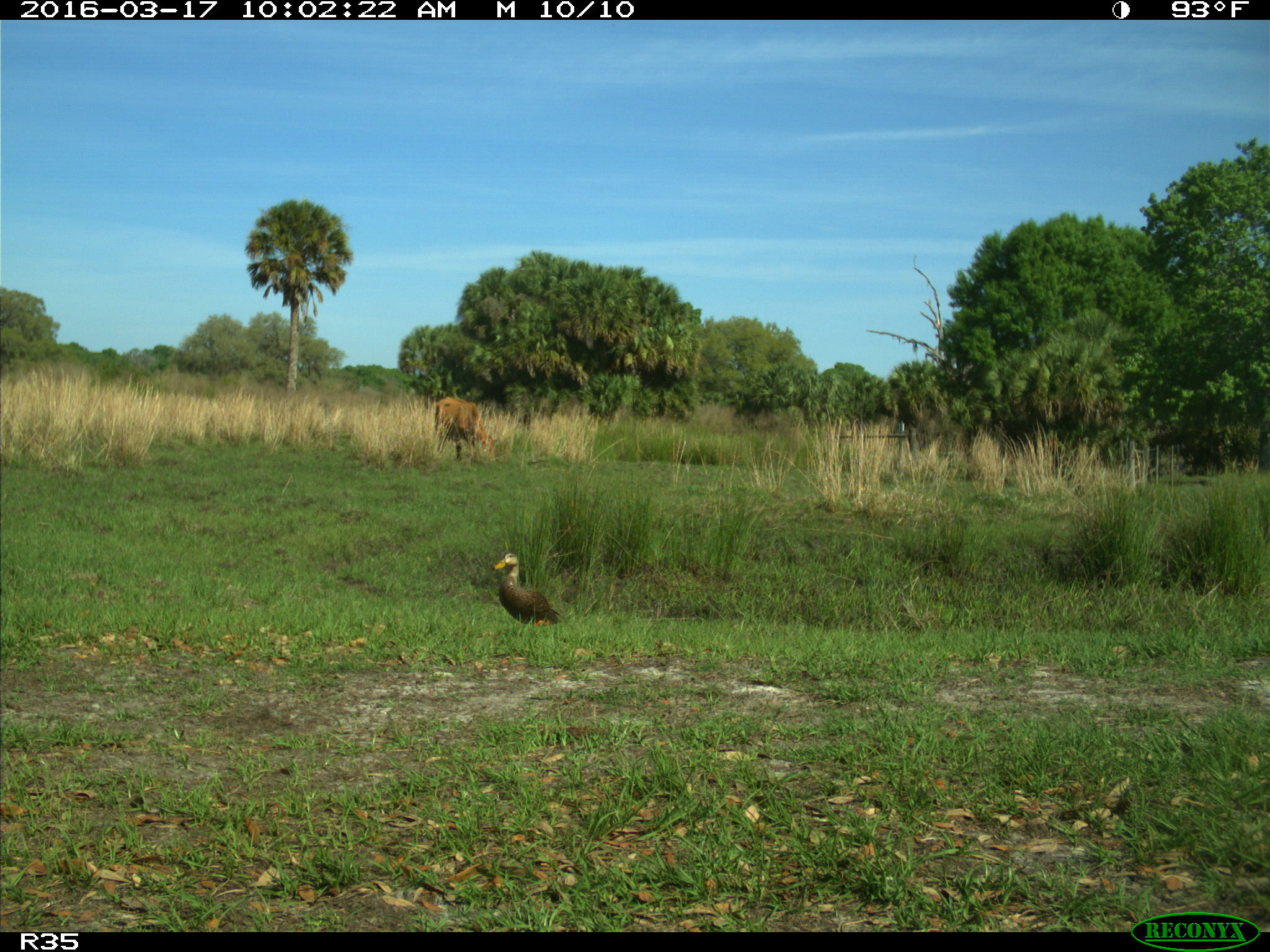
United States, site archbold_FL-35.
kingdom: Animalia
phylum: Chordata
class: Mammalia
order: Artiodactyla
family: Bovidae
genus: Bos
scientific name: Bos taurus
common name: domestic cow